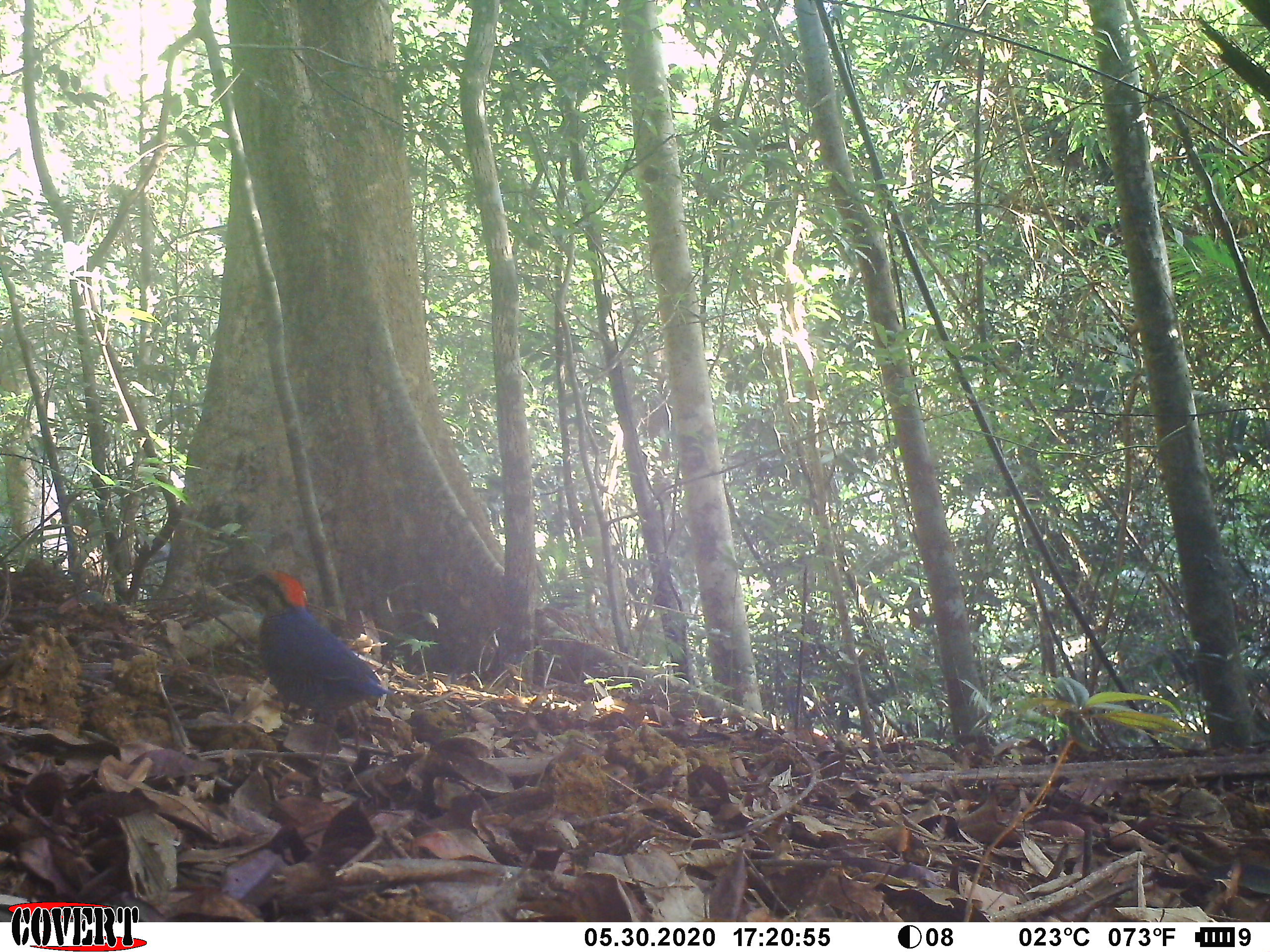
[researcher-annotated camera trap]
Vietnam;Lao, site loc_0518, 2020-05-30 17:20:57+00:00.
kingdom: Animalia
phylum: Chordata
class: Aves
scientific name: Aves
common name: bird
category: unidentified bird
Unidentified bird (bird) (Aves). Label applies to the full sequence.